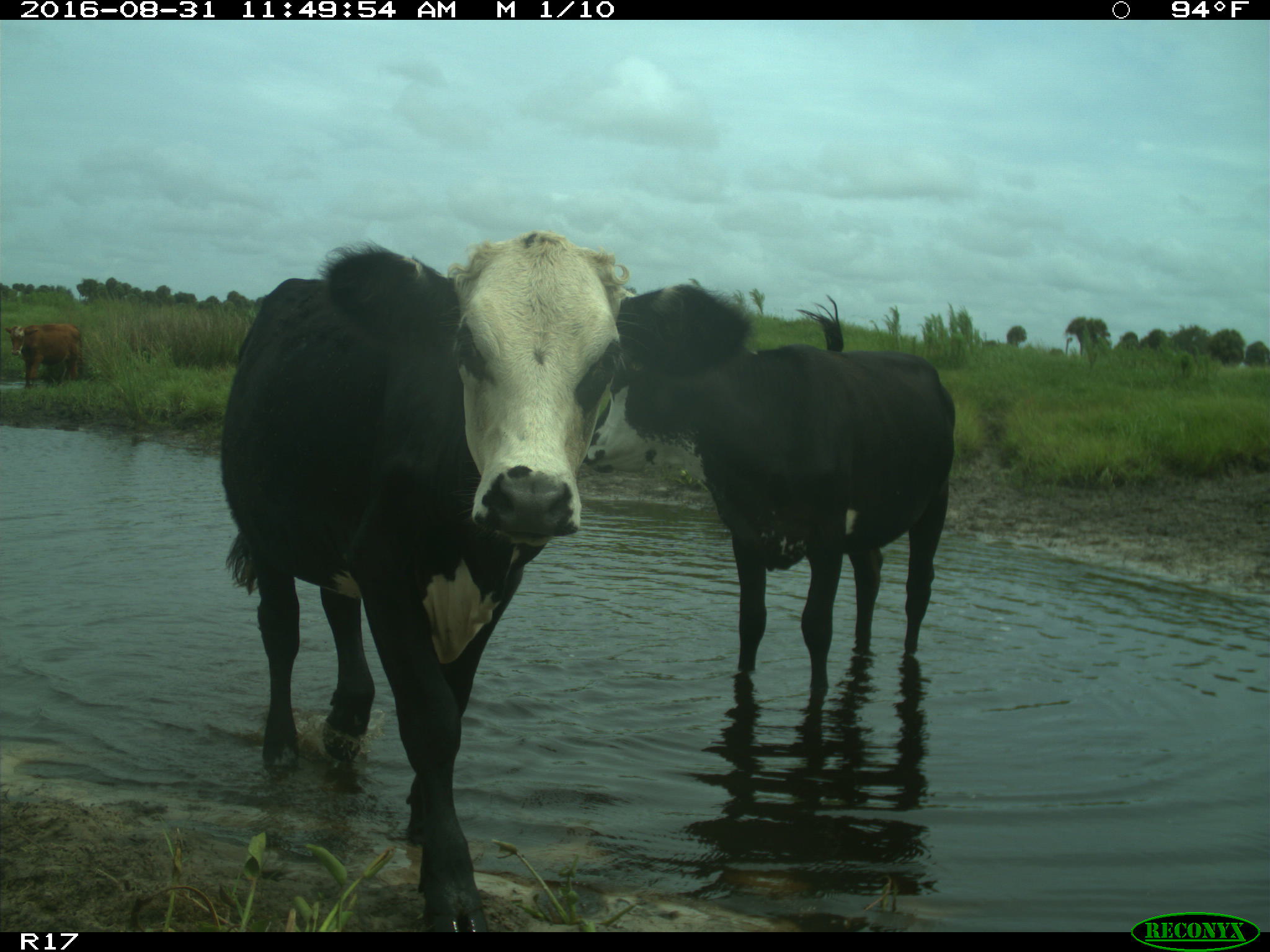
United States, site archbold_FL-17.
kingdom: Animalia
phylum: Chordata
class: Mammalia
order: Artiodactyla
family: Bovidae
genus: Bos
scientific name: Bos taurus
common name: domestic cow